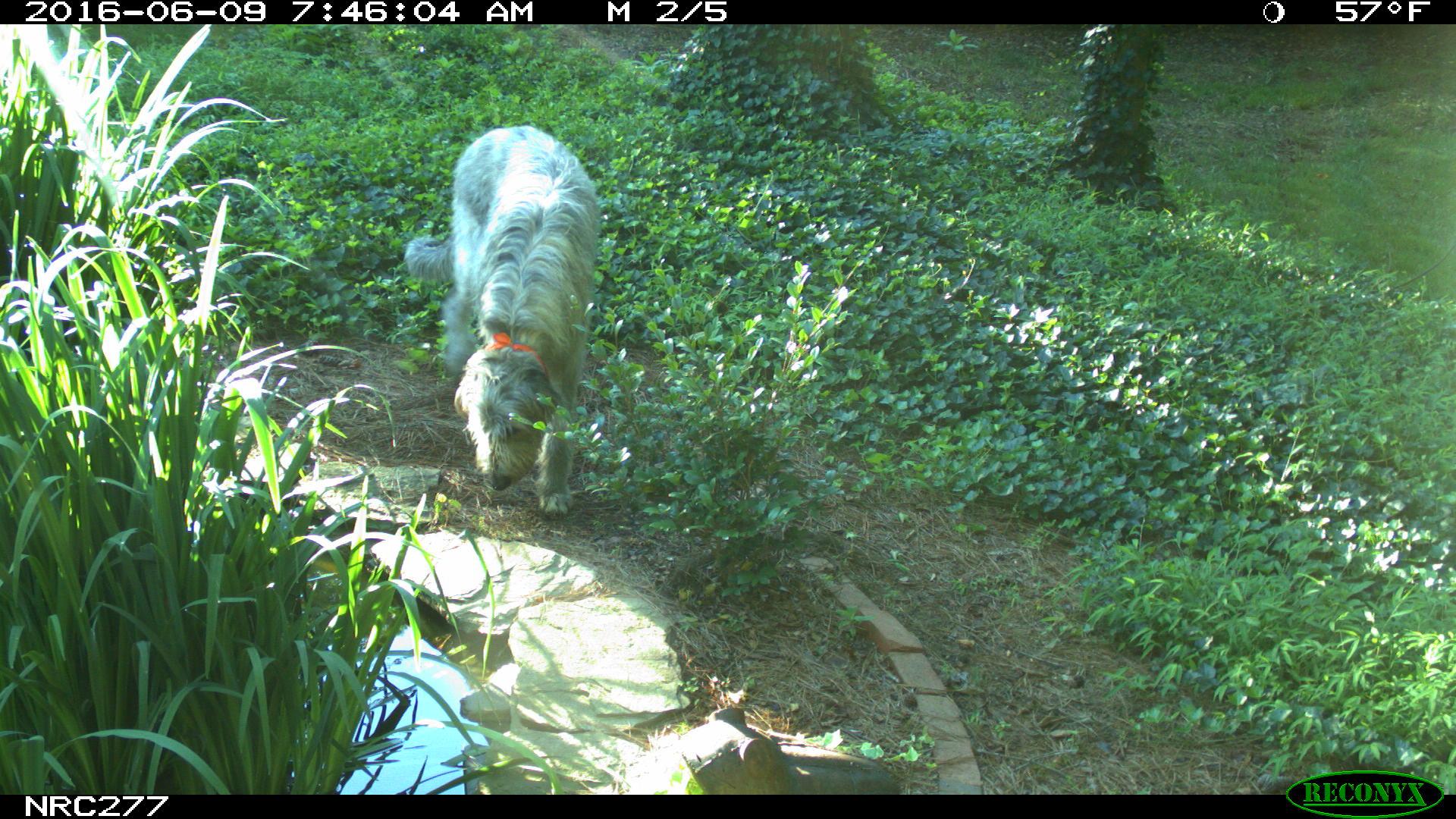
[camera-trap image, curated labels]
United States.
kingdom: Animalia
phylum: Chordata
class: Mammalia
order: Carnivora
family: Canidae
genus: Canis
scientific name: Canis familiaris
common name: domestic dog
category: Dog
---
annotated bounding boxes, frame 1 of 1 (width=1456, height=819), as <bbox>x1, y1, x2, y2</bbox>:
Dog: <bbox>395, 123, 610, 522</bbox>